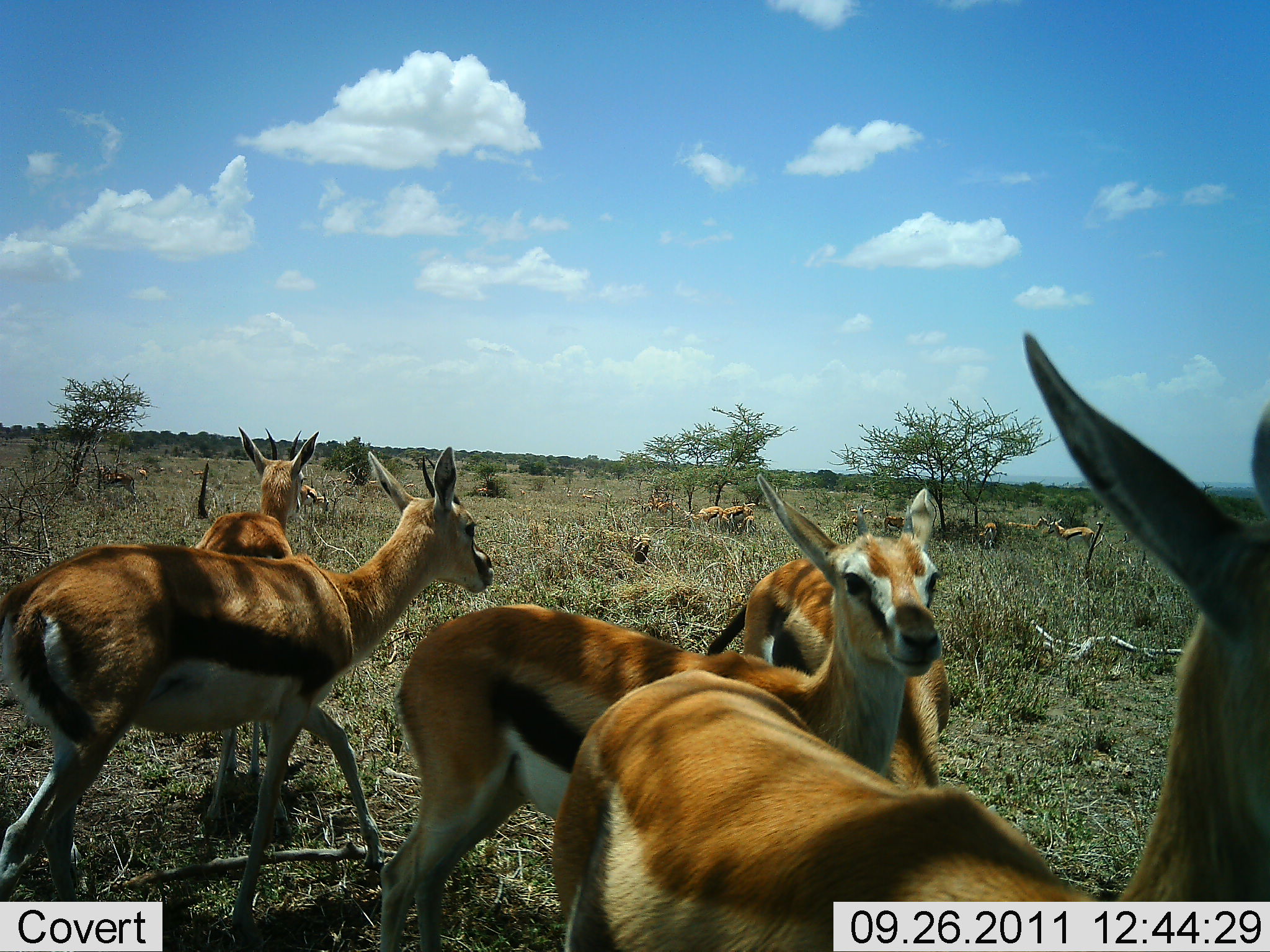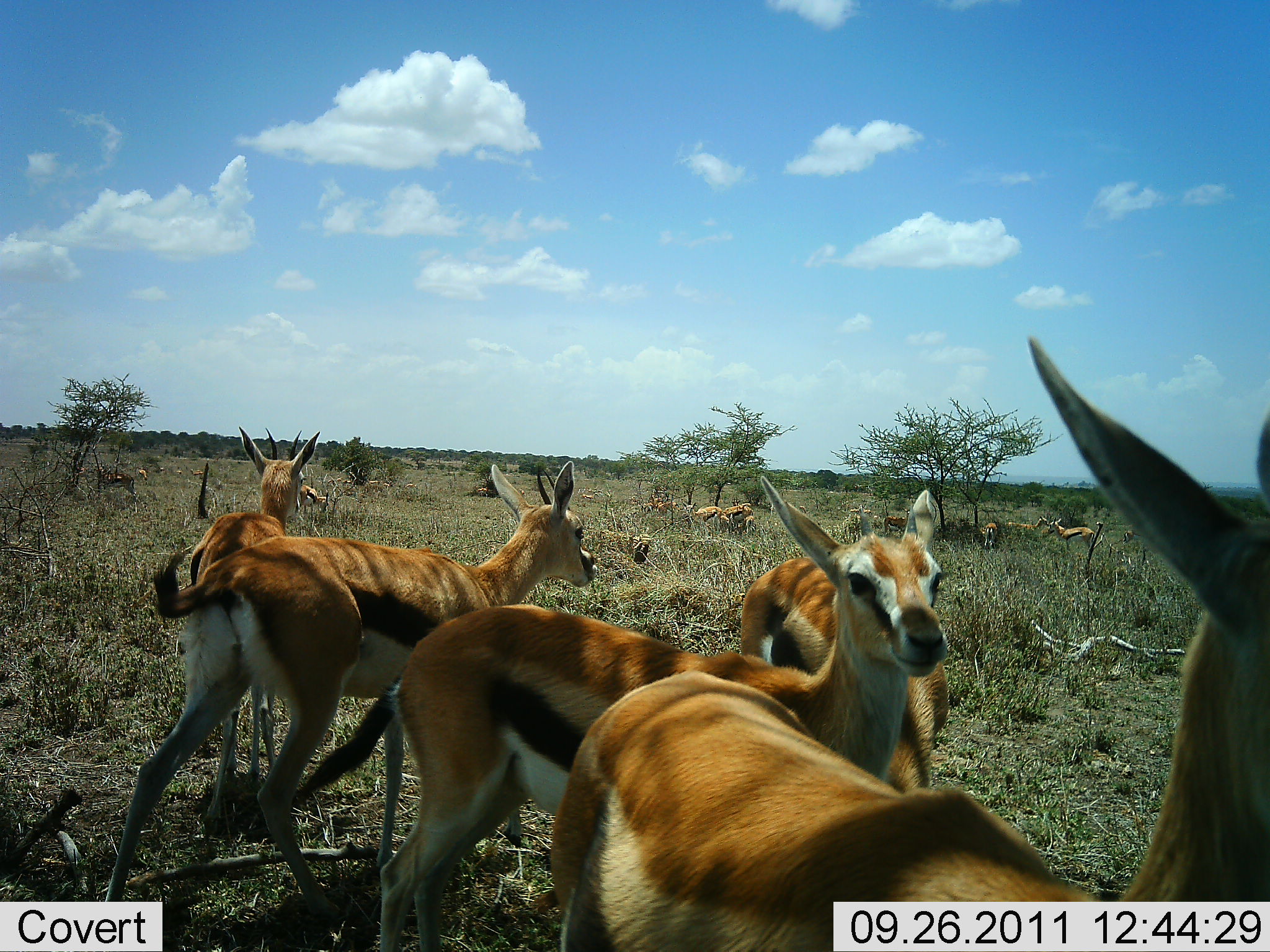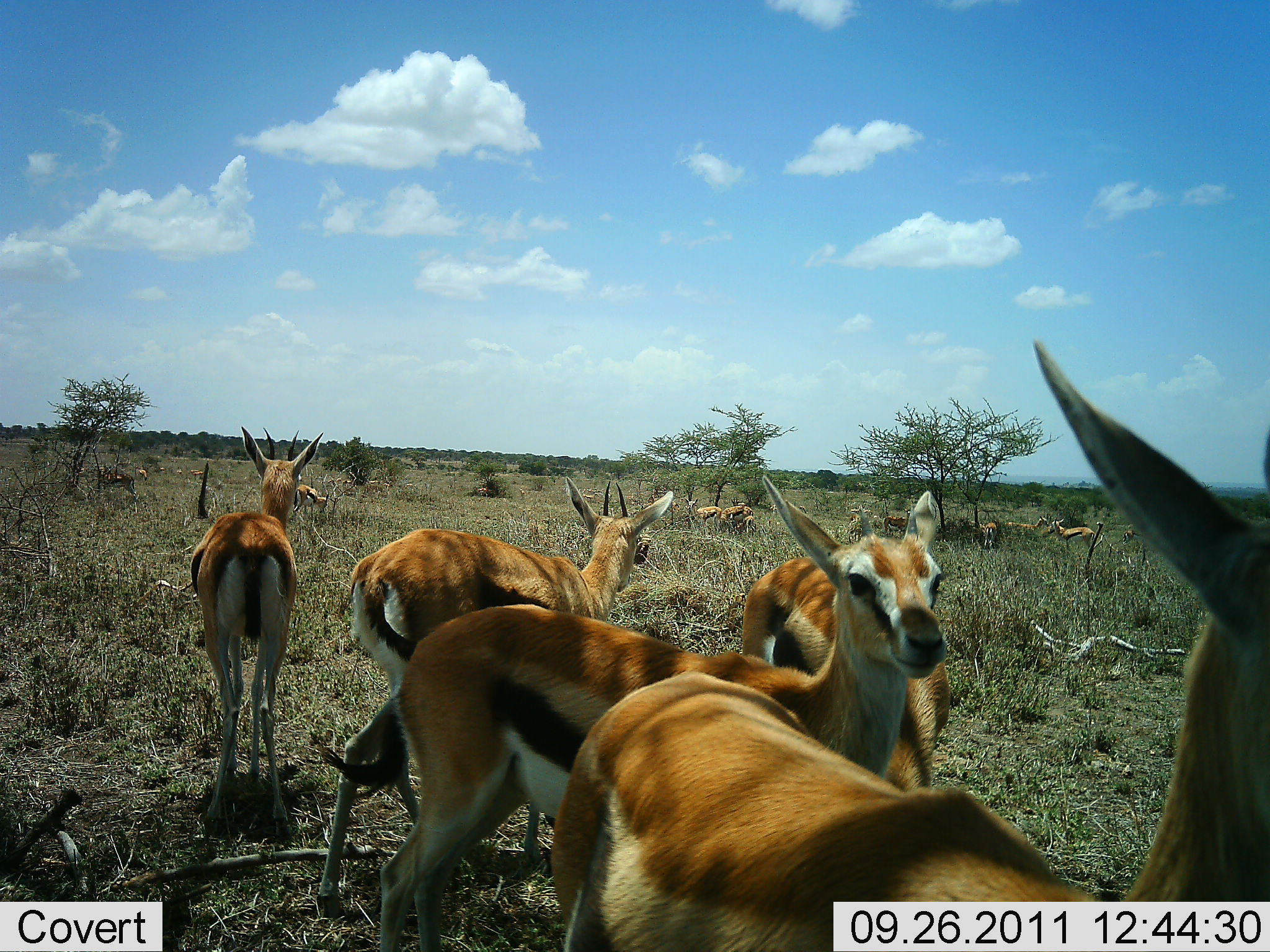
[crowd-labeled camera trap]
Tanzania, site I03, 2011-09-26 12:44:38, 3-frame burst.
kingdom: Animalia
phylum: Chordata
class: Mammalia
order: Artiodactyla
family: Bovidae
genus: Eudorcas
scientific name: Eudorcas thomsonii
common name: thomson's gazelle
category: gazellethomsons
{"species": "gazellethomsons (thomson's gazelle) (Eudorcas thomsonii)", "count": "11-50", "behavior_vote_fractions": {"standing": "92%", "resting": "15%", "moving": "54%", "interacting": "15%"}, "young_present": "0%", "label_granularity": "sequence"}